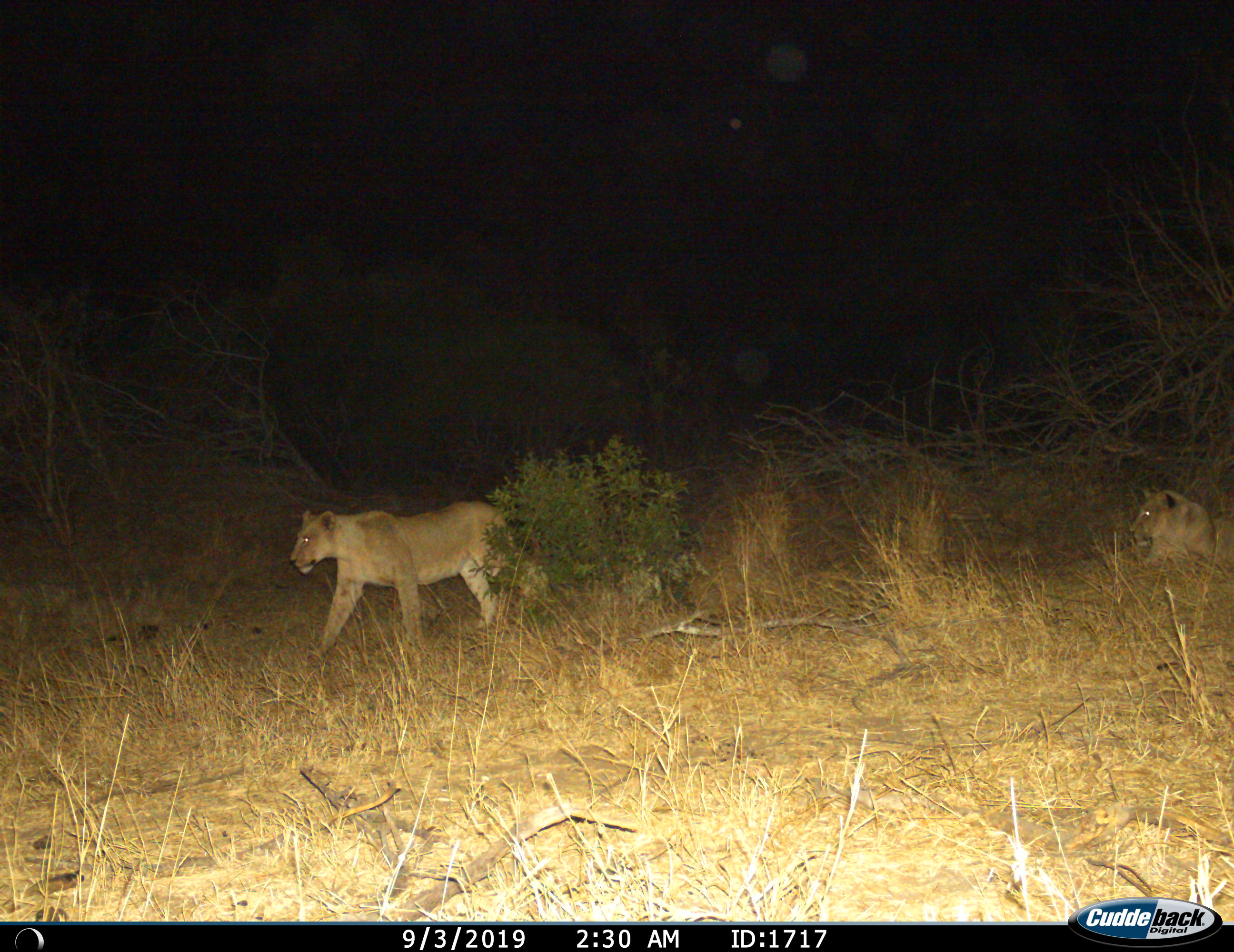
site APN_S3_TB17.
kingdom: Animalia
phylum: Chordata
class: Mammalia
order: Carnivora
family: Felidae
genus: Panthera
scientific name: Panthera leo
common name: lion female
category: lionfemale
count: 2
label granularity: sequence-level